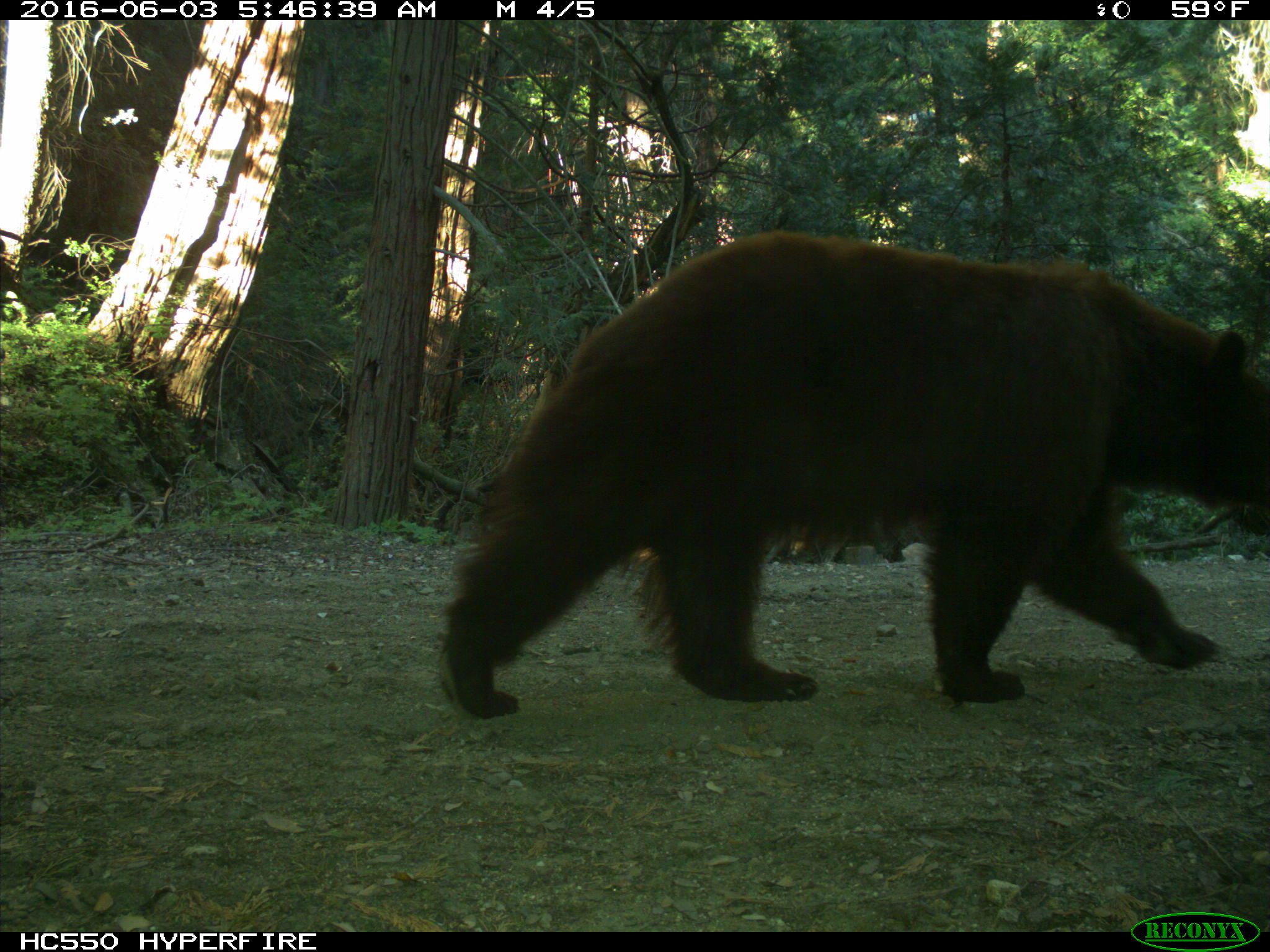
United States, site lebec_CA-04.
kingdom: Animalia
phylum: Chordata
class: Mammalia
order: Carnivora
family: Ursidae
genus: Ursus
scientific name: Ursus americanus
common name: american black bear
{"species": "Ursus americanus (american black bear)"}